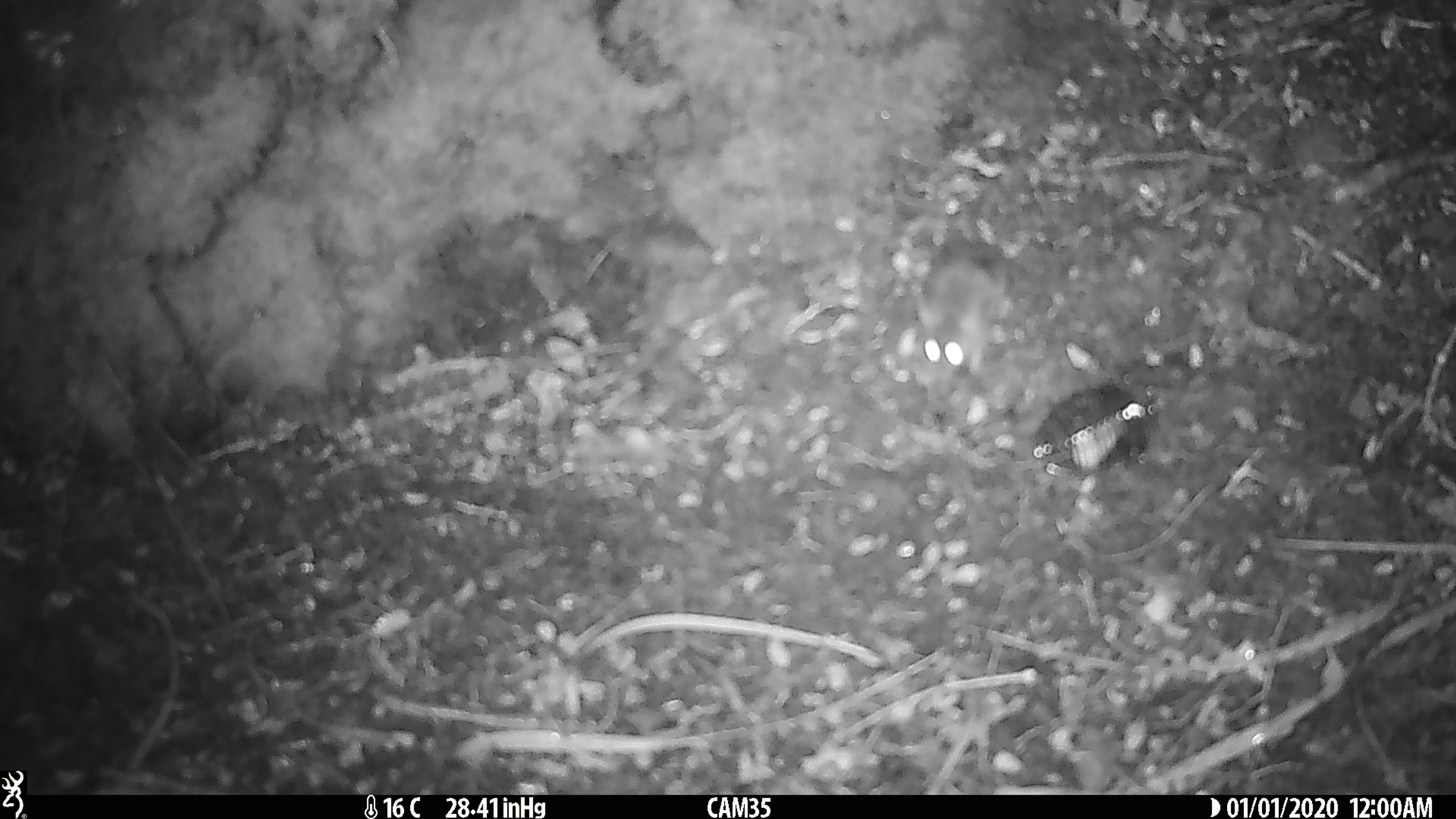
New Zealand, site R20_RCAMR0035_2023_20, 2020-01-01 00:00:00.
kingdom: Animalia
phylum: Chordata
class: Mammalia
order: Rodentia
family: Muridae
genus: Mus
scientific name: Mus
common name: mouse